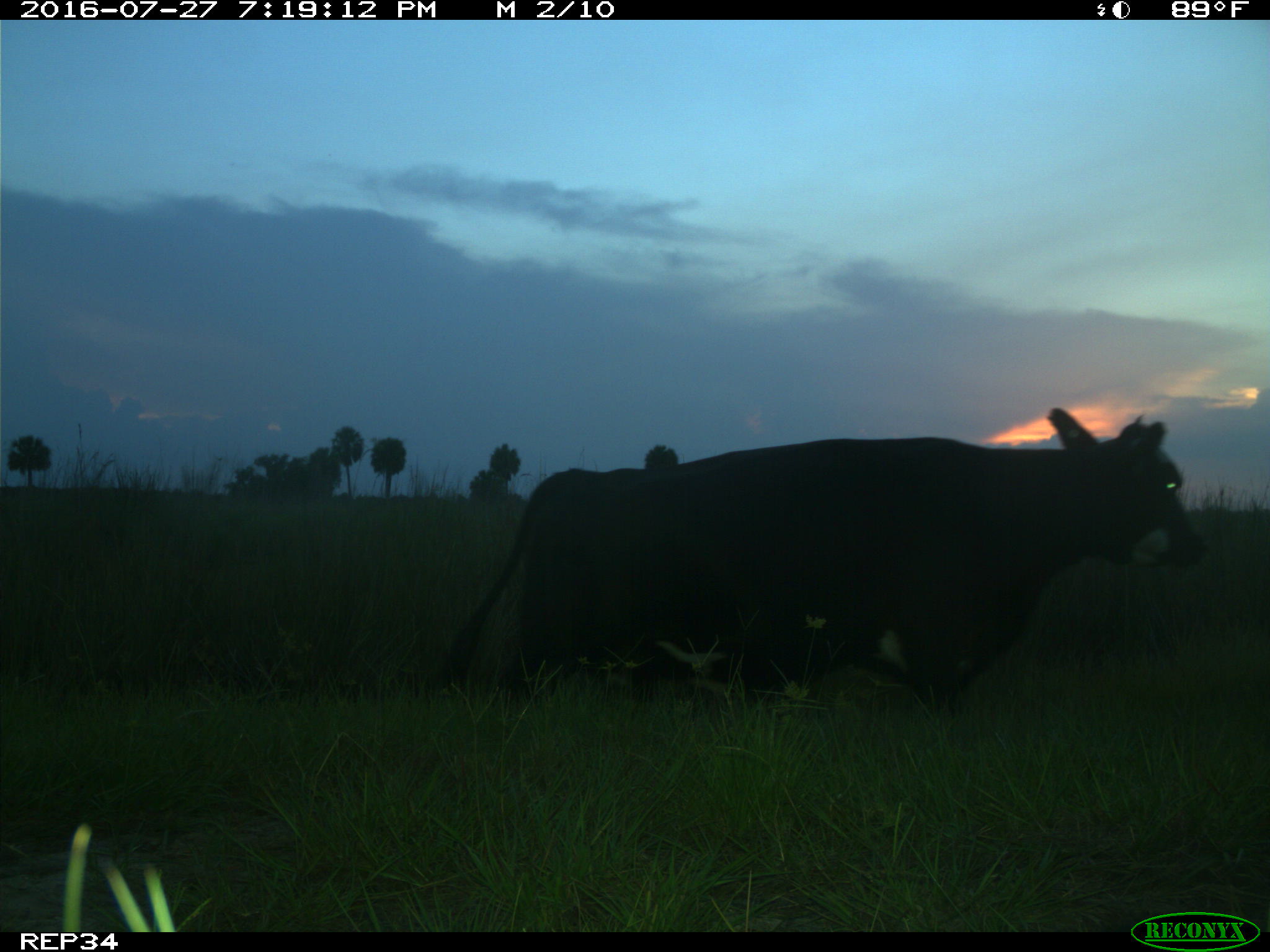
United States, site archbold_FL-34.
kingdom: Animalia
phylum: Chordata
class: Mammalia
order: Artiodactyla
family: Bovidae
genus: Bos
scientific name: Bos taurus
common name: domestic cow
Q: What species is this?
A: Bos taurus (domestic cow).